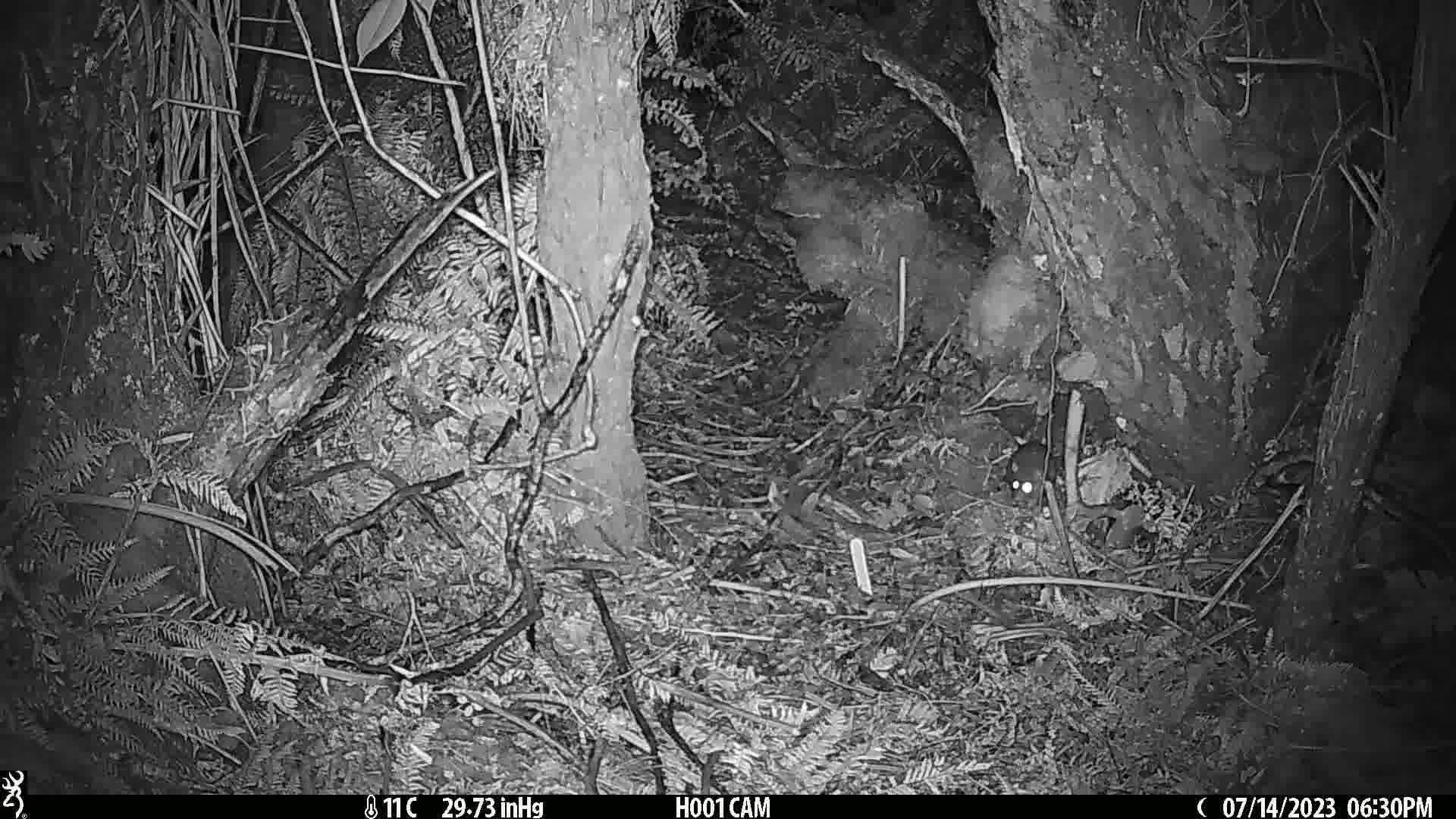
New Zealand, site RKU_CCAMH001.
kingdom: Animalia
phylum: Chordata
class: Mammalia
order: Rodentia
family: Muridae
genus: Rattus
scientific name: Rattus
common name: rat